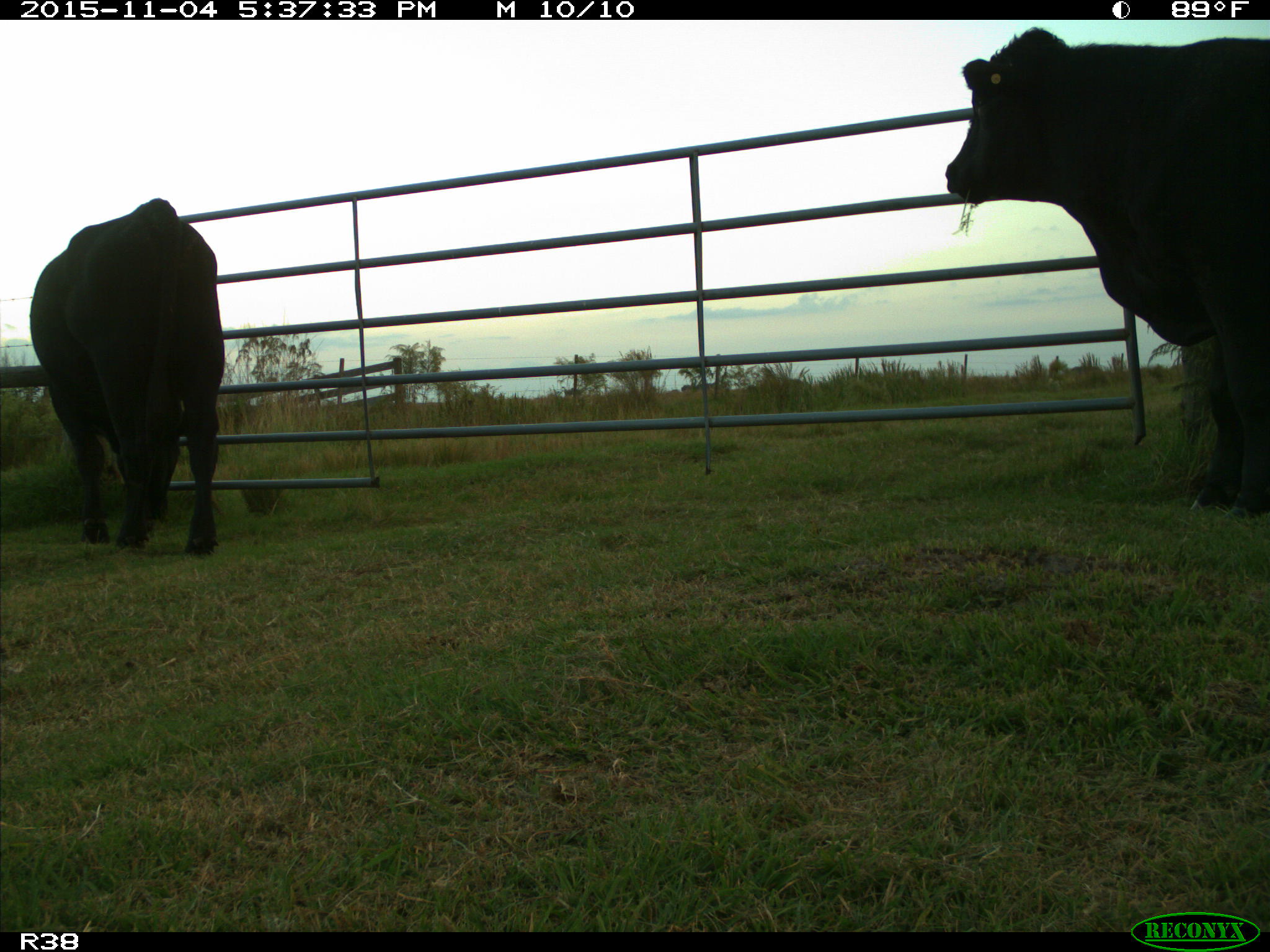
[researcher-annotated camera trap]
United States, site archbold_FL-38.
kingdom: Animalia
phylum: Chordata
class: Mammalia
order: Artiodactyla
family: Bovidae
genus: Bos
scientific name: Bos taurus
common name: domestic cow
Bos taurus (domestic cow).